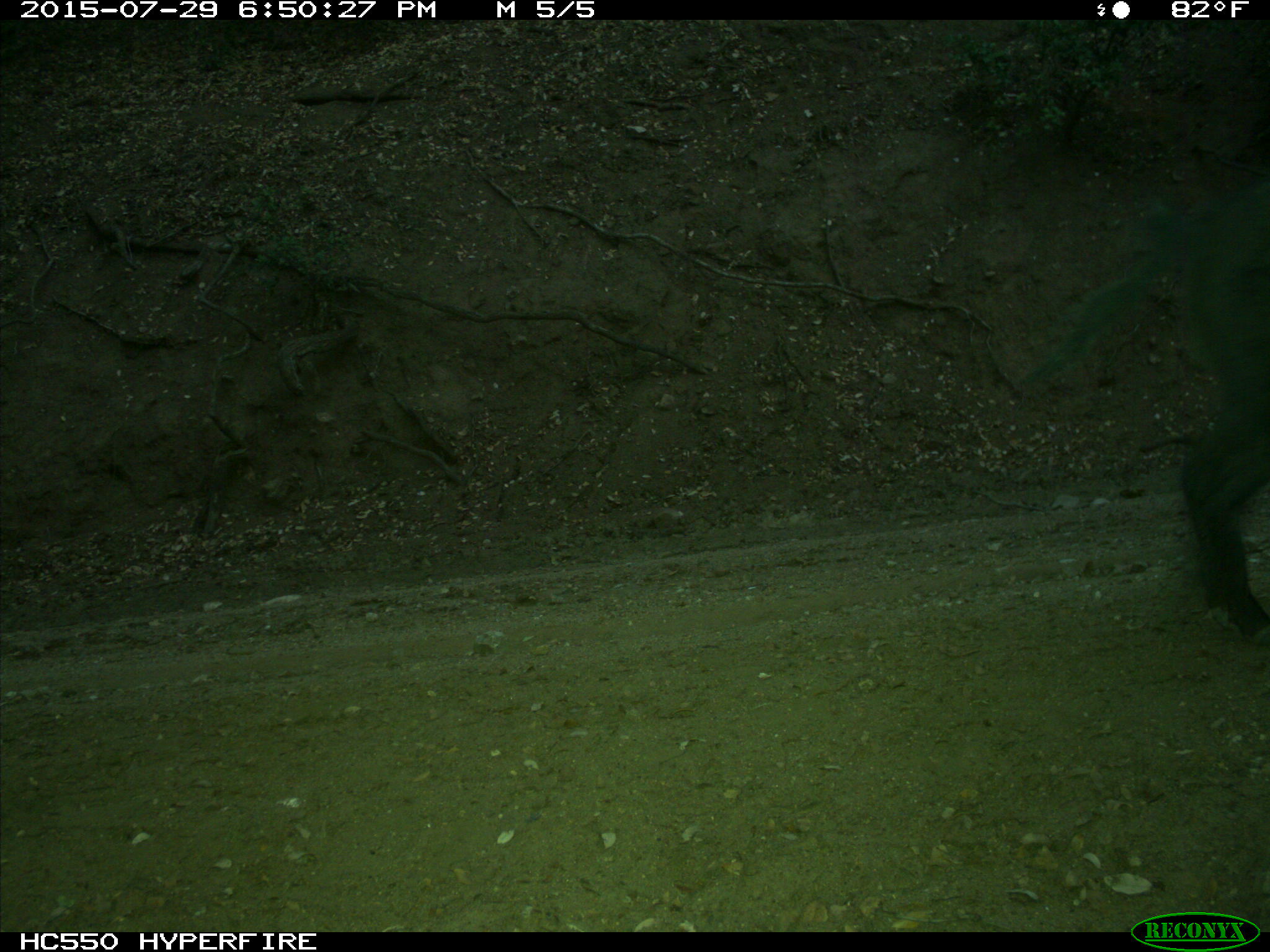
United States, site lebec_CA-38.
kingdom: Animalia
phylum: Chordata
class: Mammalia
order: Artiodactyla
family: Suidae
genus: Sus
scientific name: Sus scrofa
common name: wild boar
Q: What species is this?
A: Sus scrofa (wild boar).